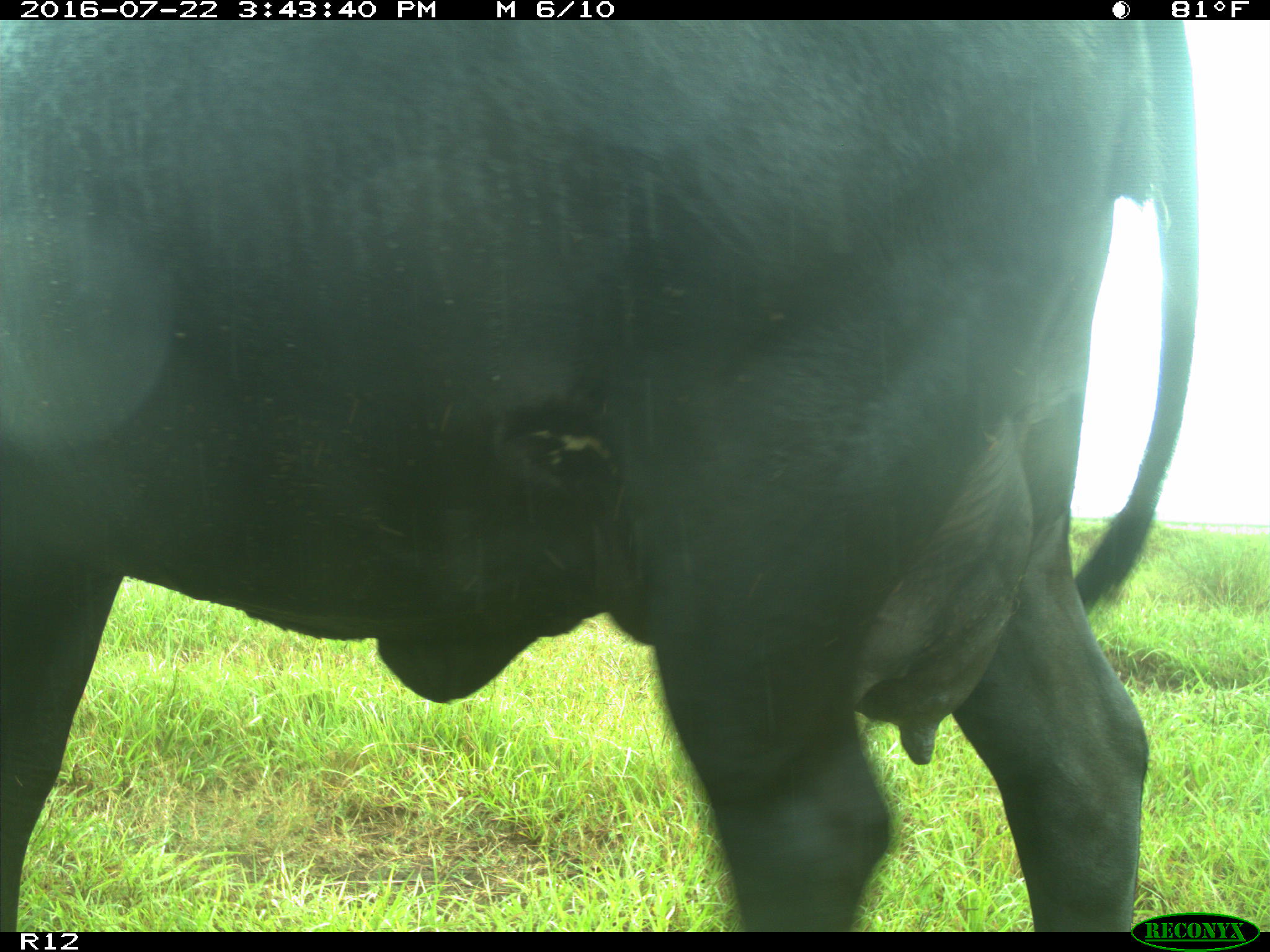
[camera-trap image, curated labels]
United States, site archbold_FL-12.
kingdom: Animalia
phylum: Chordata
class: Mammalia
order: Artiodactyla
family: Bovidae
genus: Bos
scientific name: Bos taurus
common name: domestic cow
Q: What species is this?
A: Bos taurus (domestic cow).